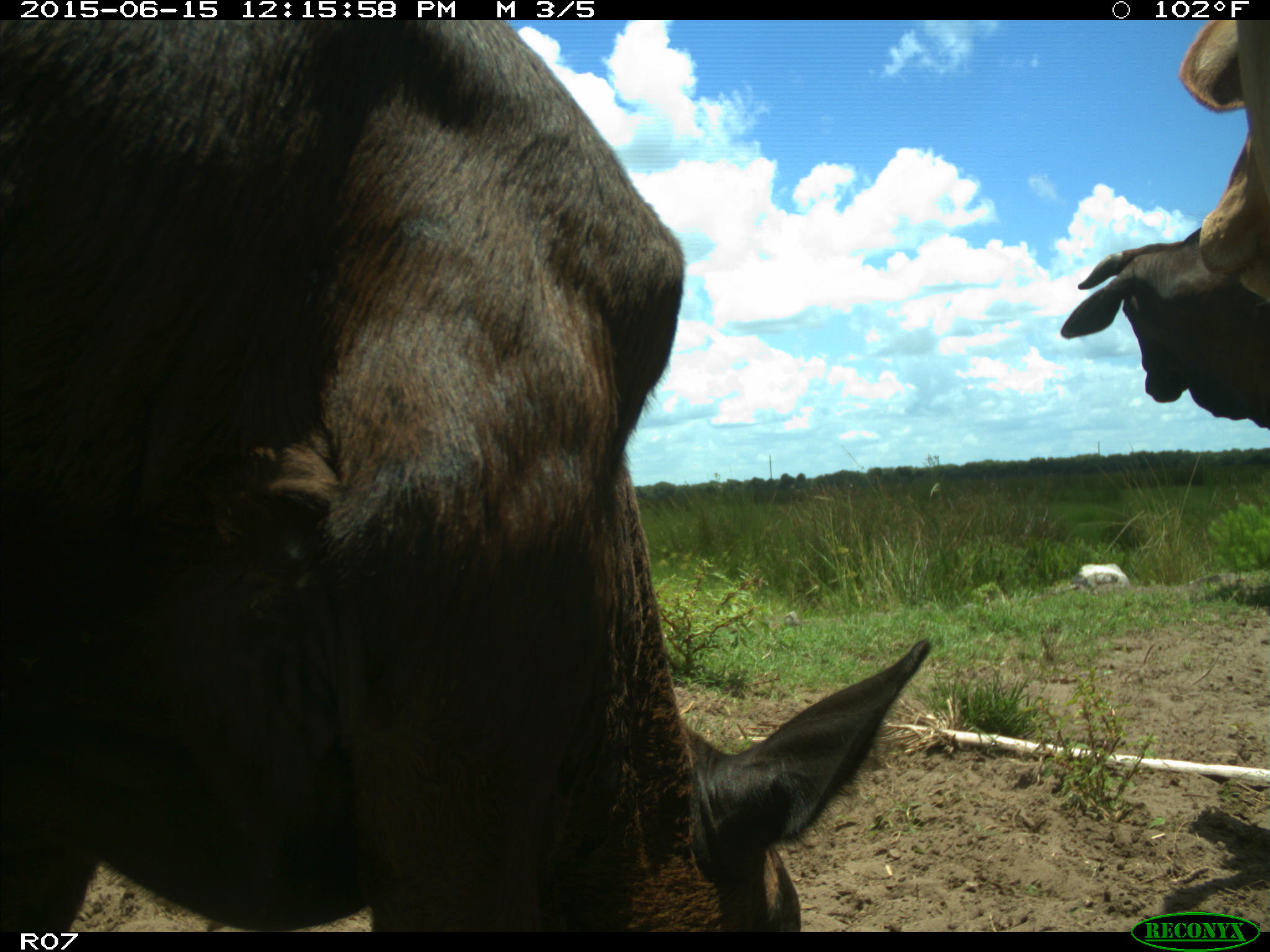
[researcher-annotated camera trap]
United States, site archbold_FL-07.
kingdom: Animalia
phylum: Chordata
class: Mammalia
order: Artiodactyla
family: Bovidae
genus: Bos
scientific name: Bos taurus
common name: domestic cow